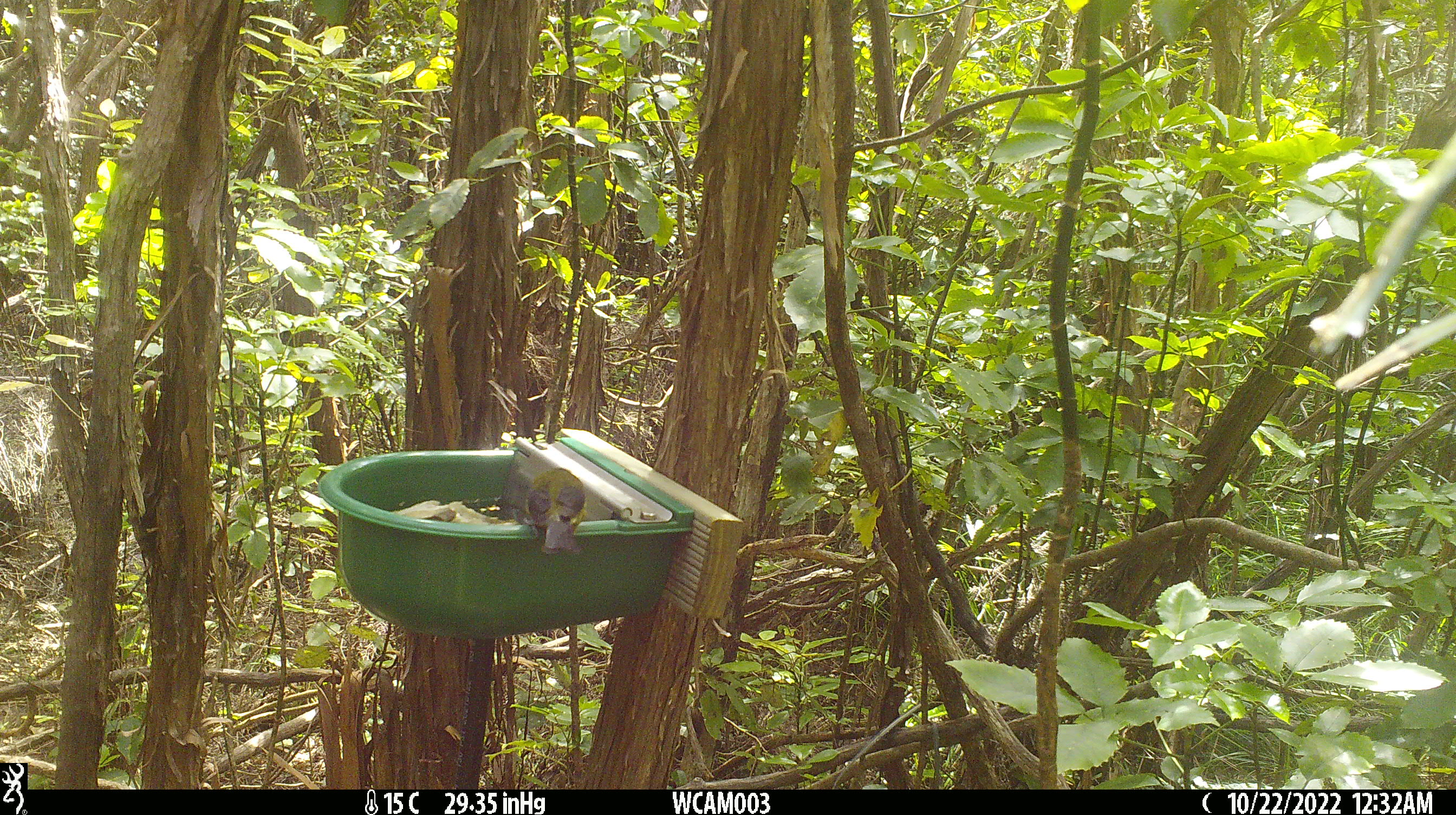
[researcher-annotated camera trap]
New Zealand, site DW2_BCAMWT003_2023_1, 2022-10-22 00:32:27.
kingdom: Animalia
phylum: Chordata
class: Aves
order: Passeriformes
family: Meliphagidae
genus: Anthornis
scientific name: Anthornis melanura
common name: new zealand bellbird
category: bellbird